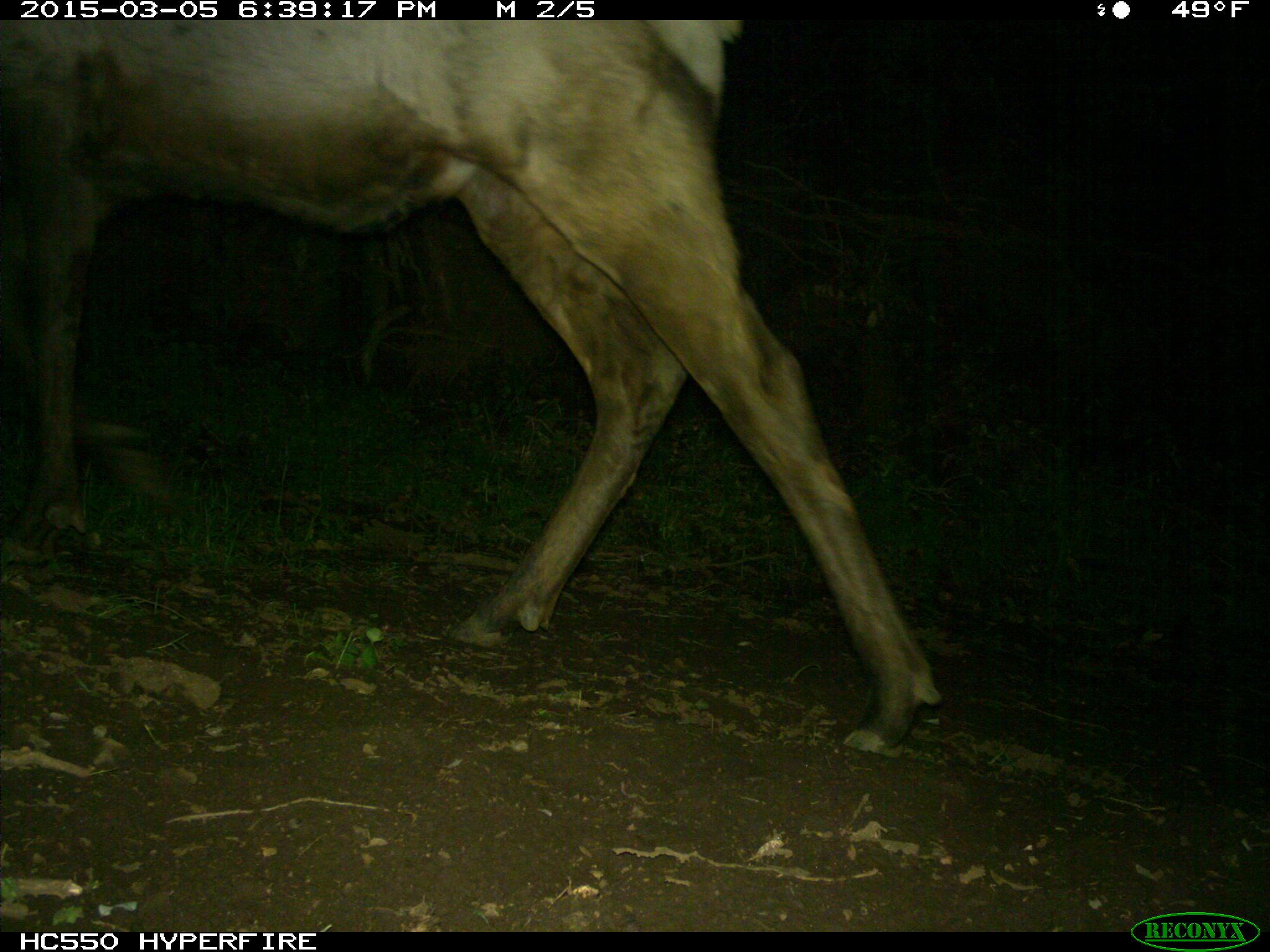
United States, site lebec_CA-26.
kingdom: Animalia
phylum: Chordata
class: Mammalia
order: Artiodactyla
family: Cervidae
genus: Cervus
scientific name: Cervus canadensis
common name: elk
Cervus canadensis (elk).